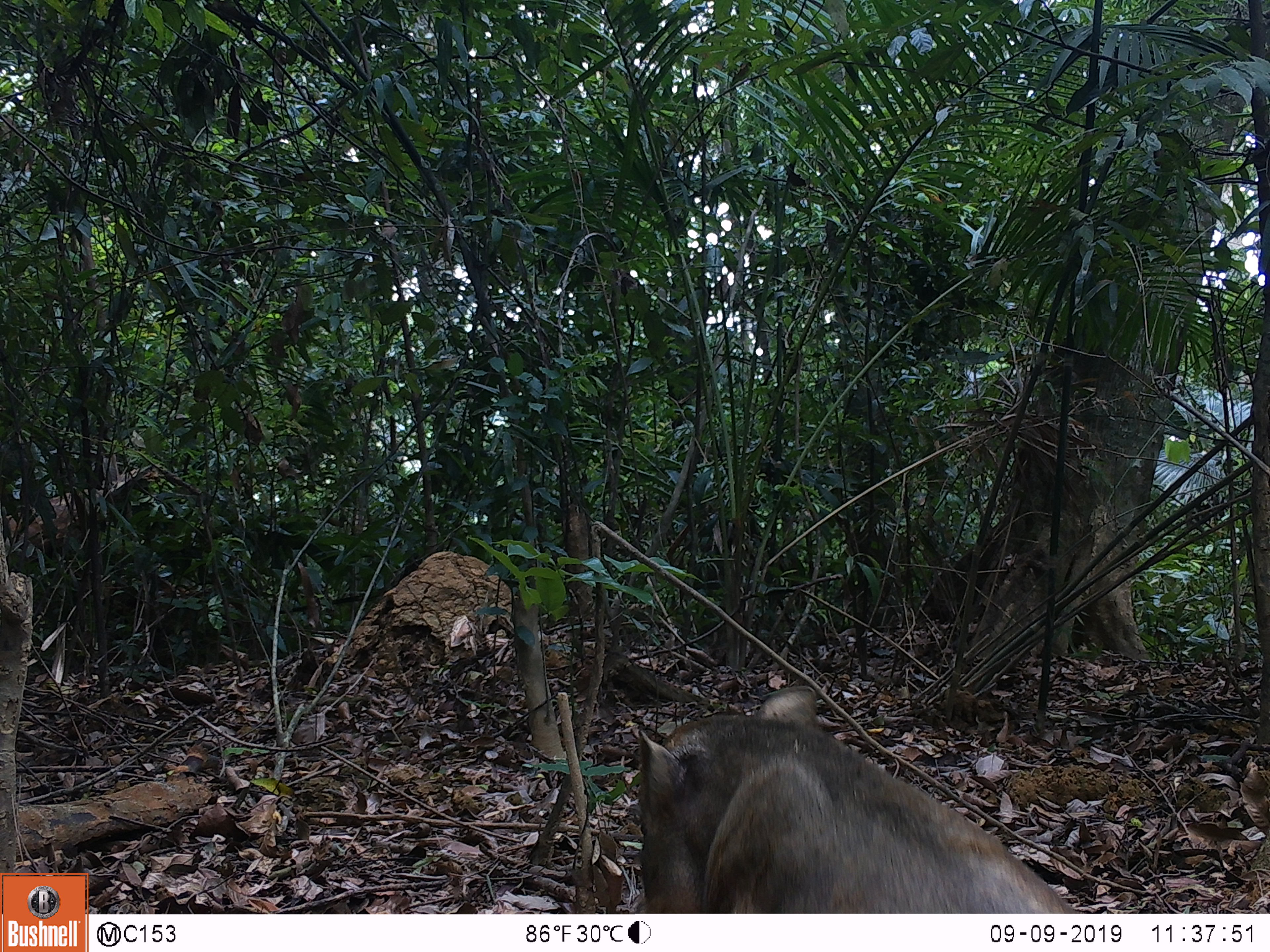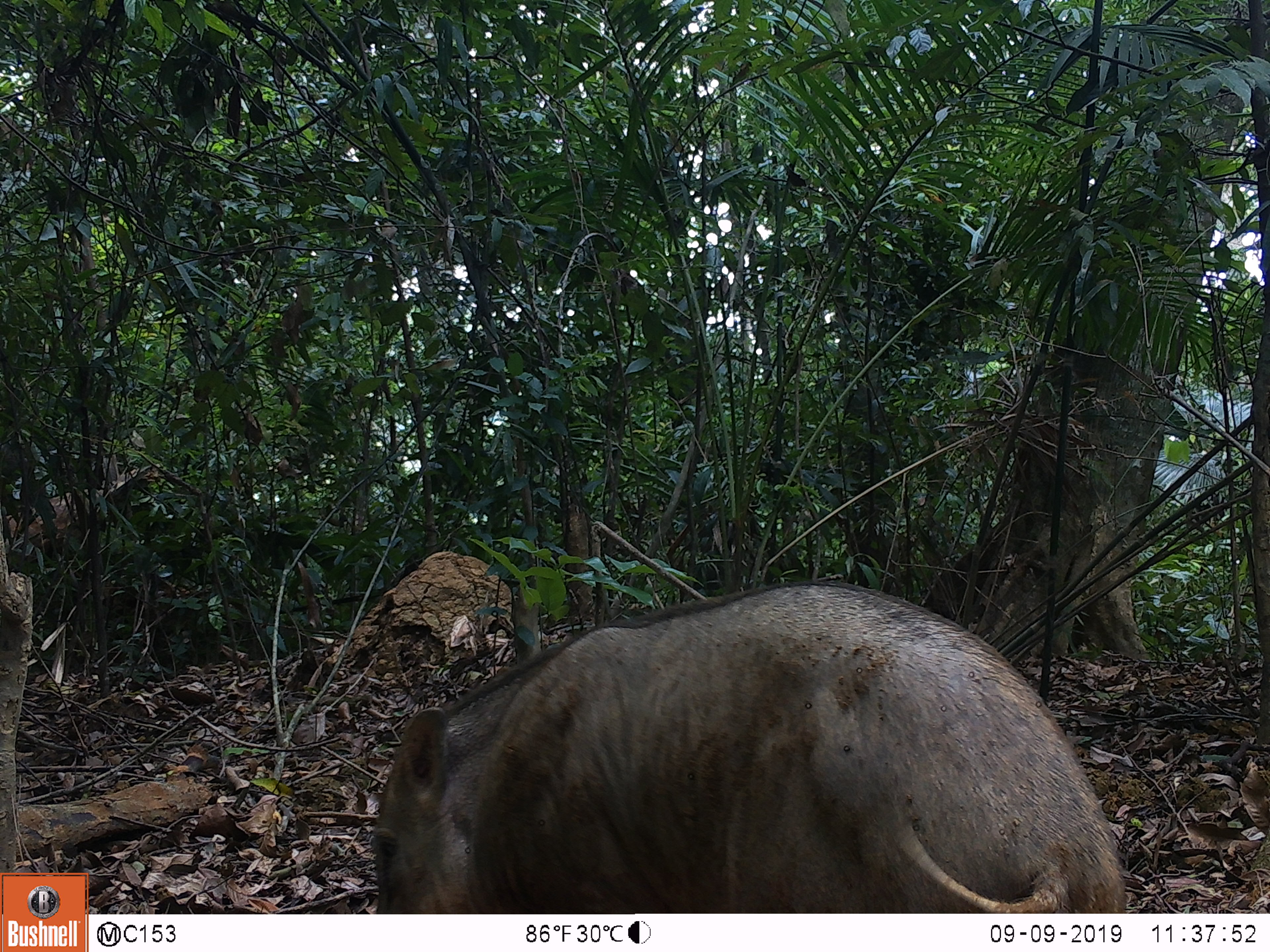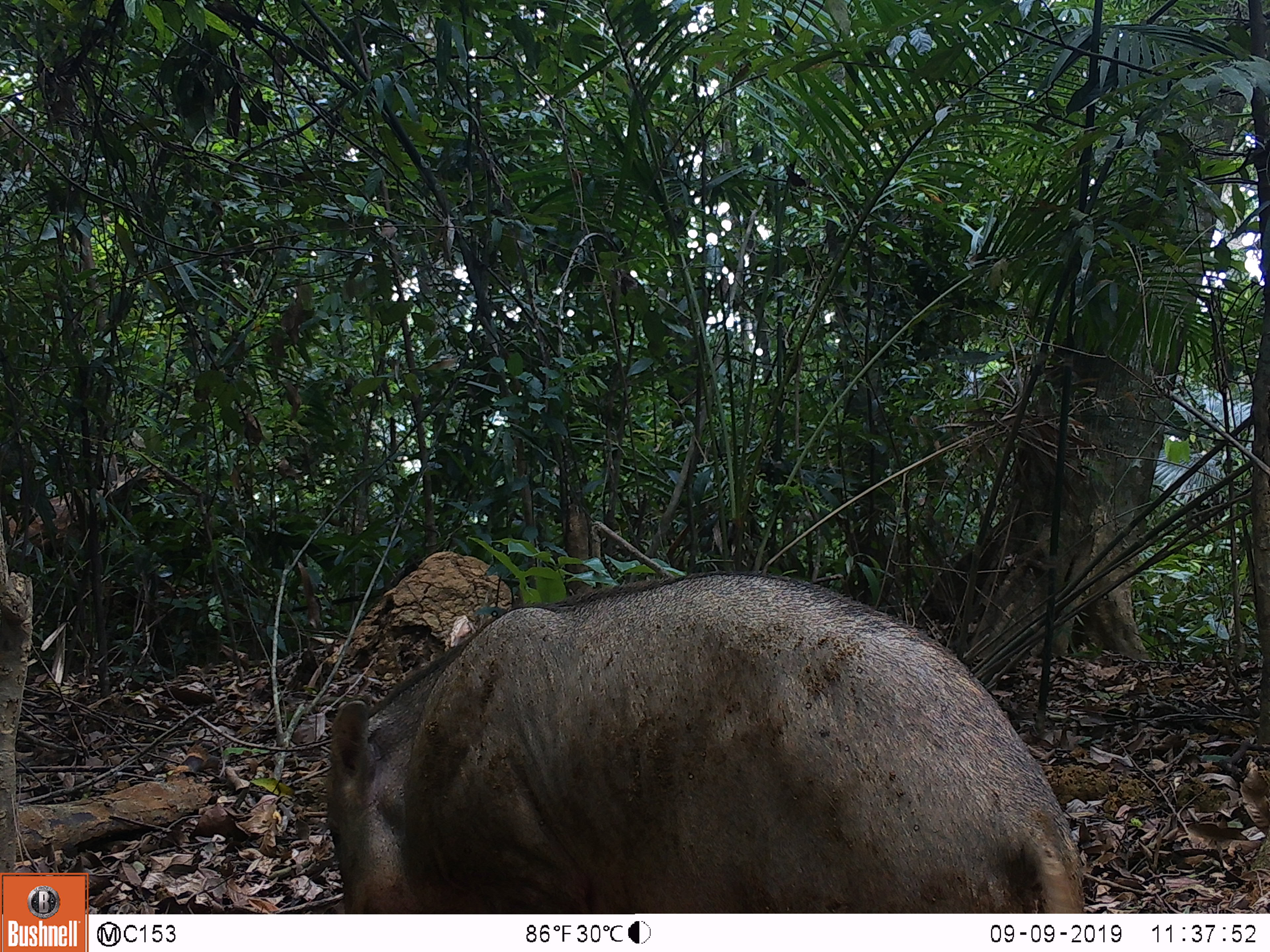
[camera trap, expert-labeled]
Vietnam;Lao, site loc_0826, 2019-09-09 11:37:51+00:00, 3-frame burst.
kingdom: Animalia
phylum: Chordata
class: Mammalia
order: Artiodactyla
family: Suidae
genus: Sus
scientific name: Sus scrofa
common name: eurasian wild pig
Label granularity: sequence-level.